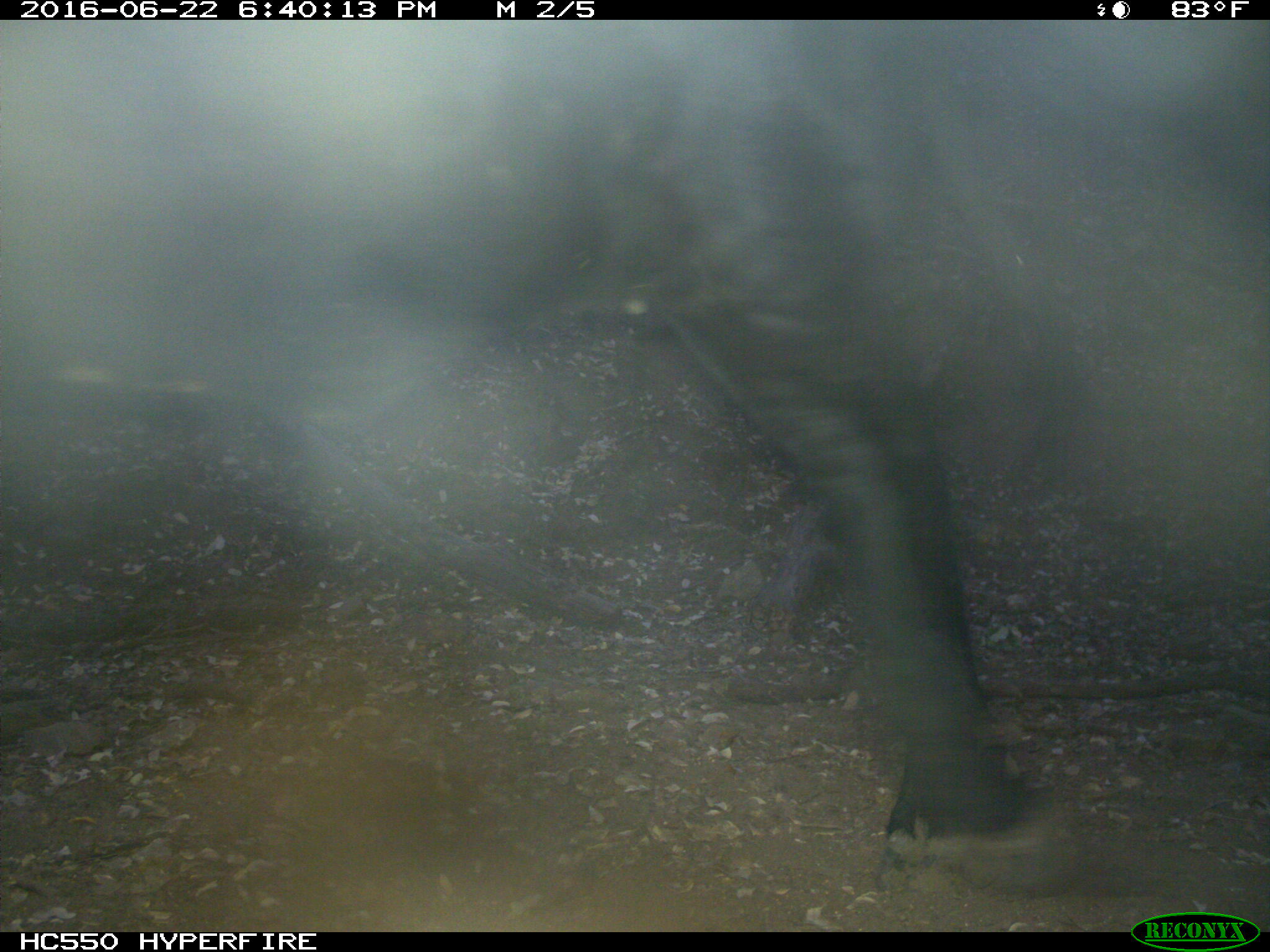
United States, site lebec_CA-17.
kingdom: Animalia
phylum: Chordata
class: Mammalia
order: Artiodactyla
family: Bovidae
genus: Bos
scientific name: Bos taurus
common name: domestic cow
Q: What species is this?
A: Bos taurus (domestic cow).